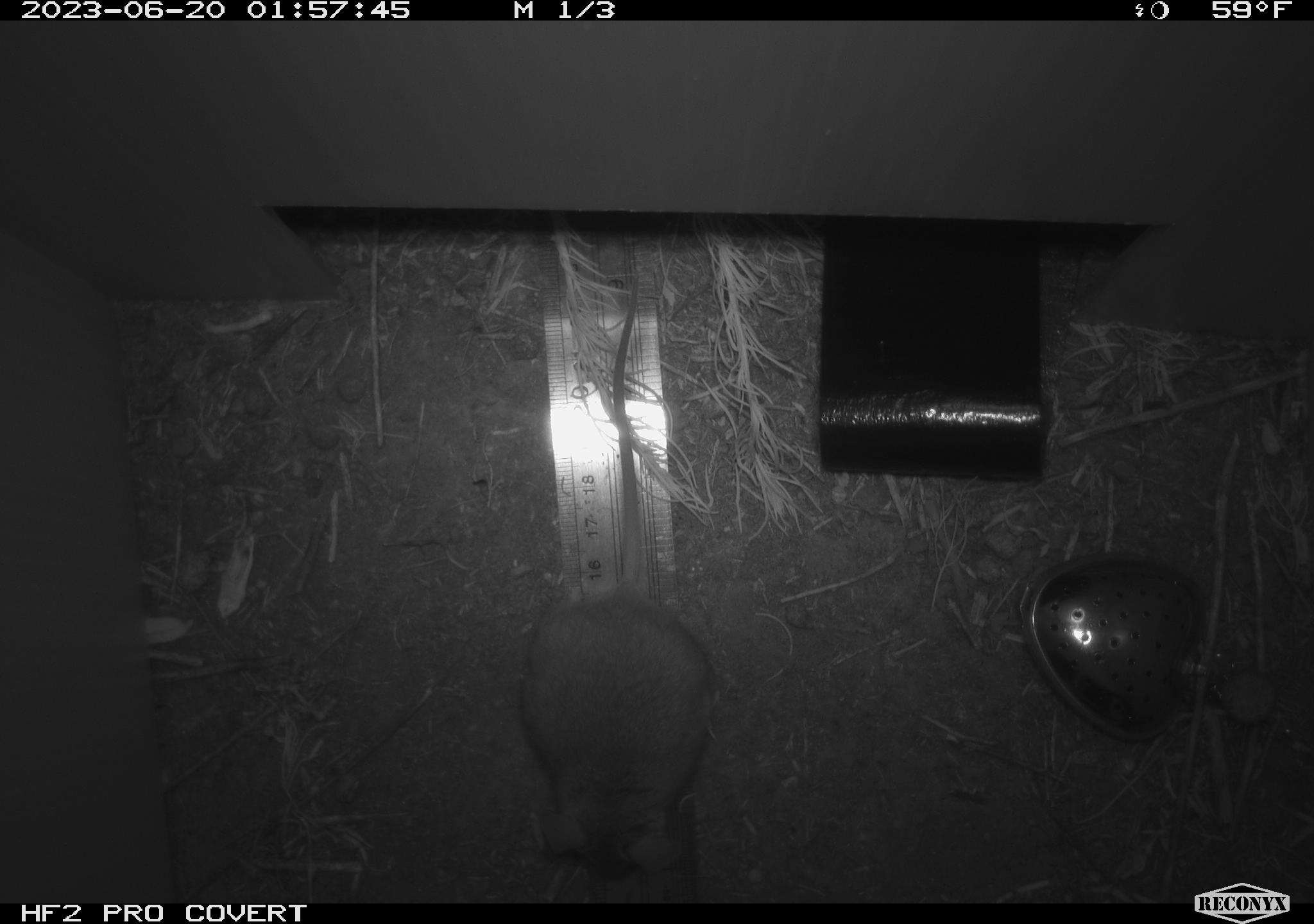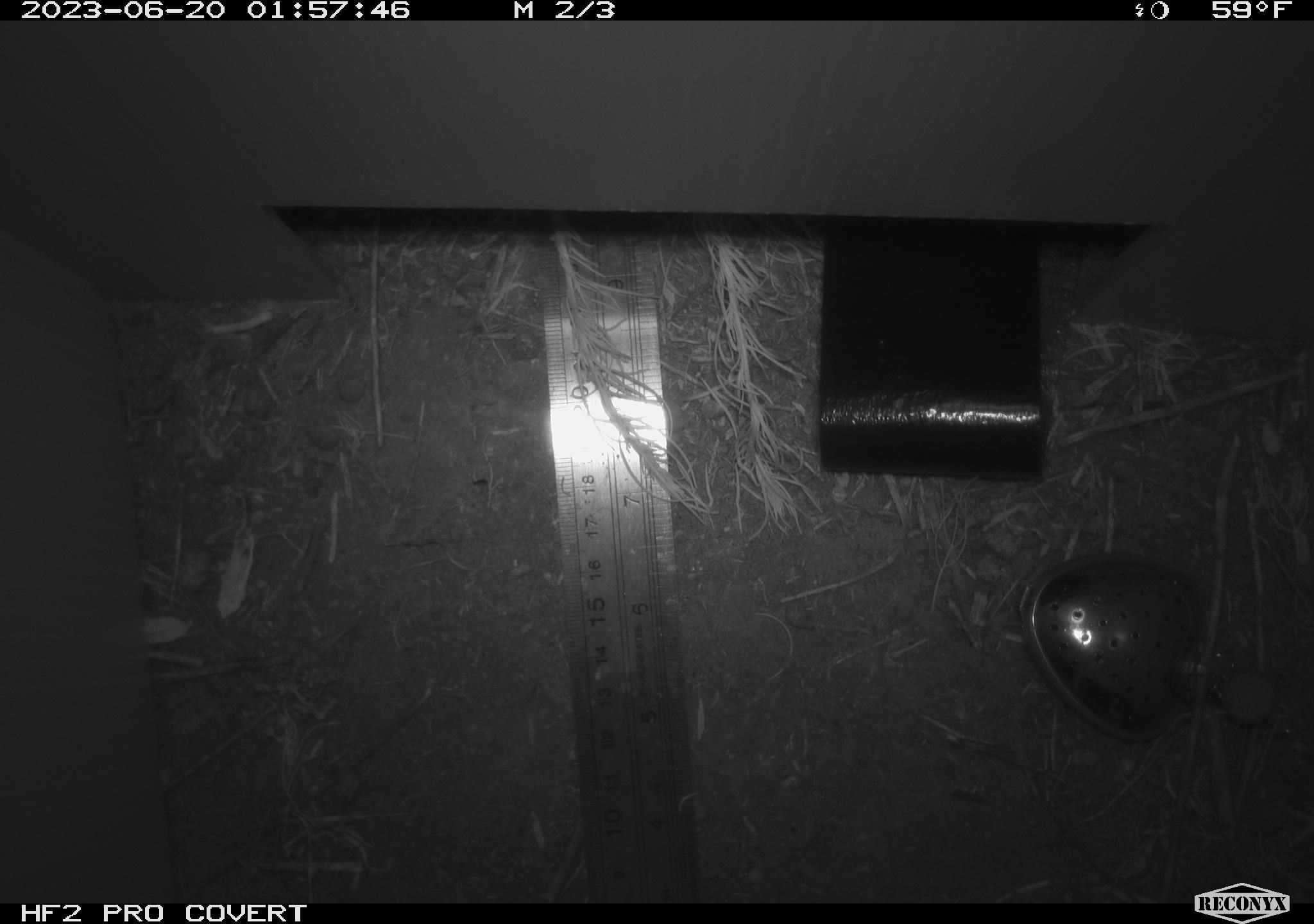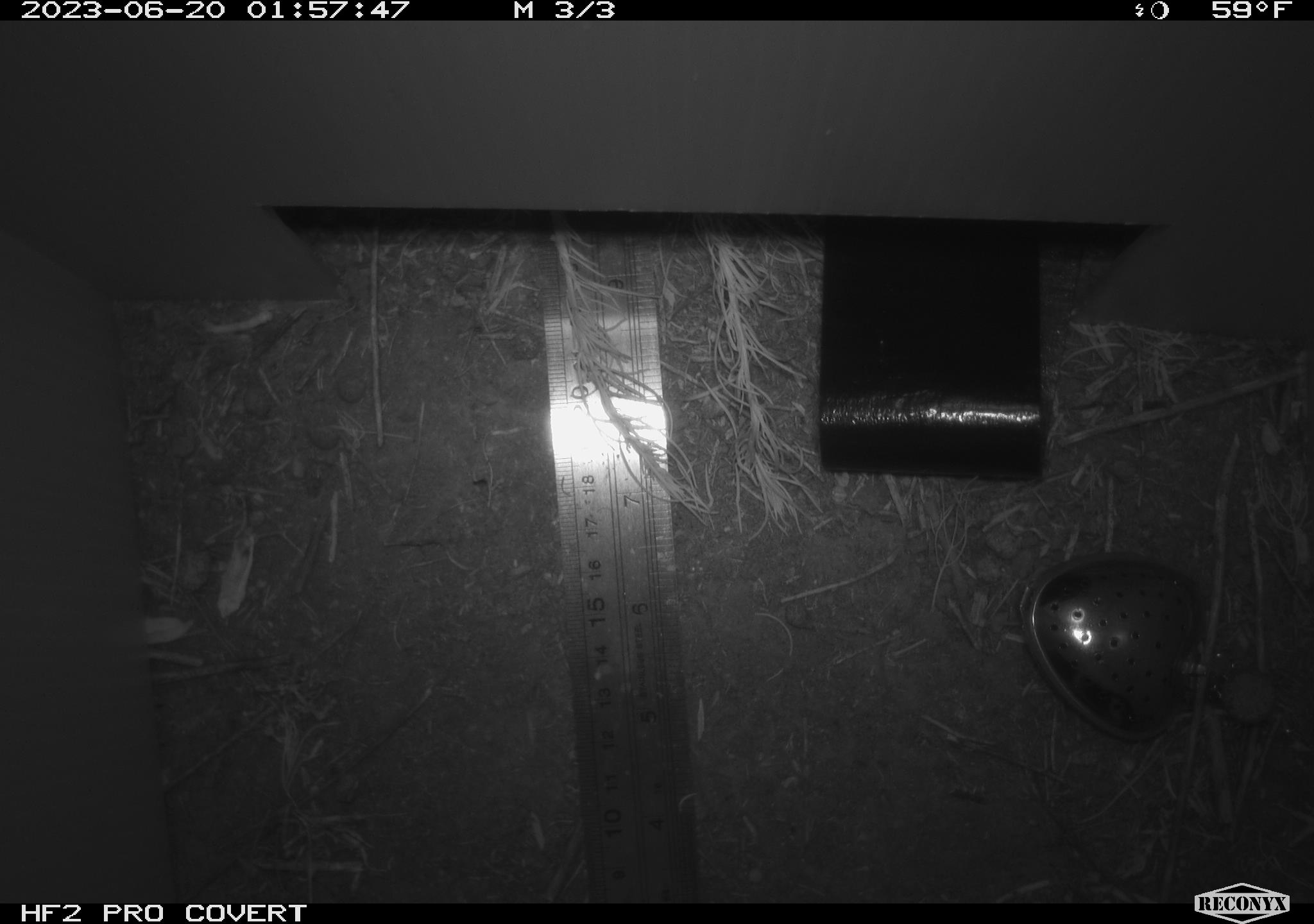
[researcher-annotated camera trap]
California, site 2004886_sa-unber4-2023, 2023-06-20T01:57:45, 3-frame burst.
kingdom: Animalia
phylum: Chordata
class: Mammalia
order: Rodentia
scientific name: Rodentia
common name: mouse species